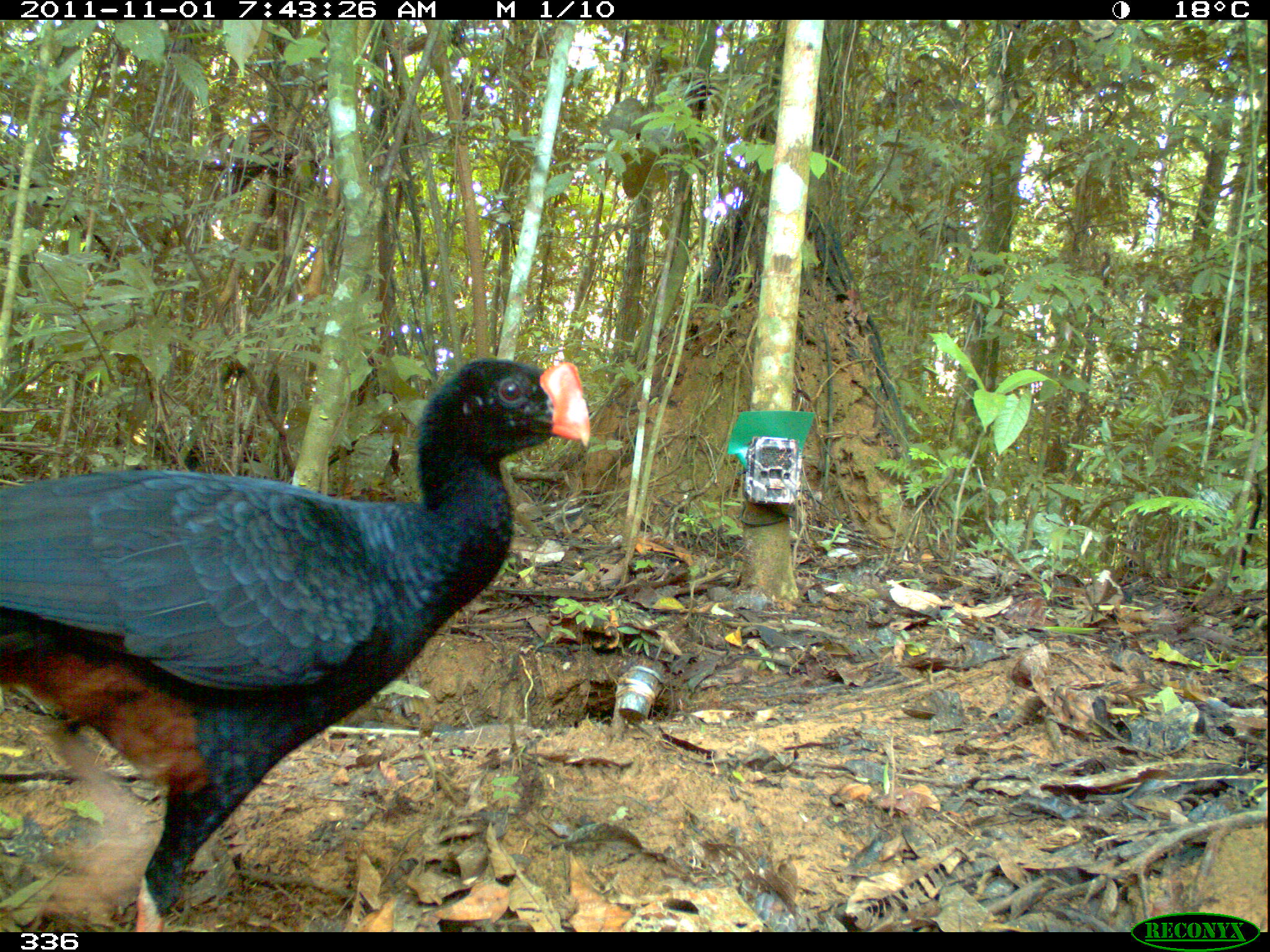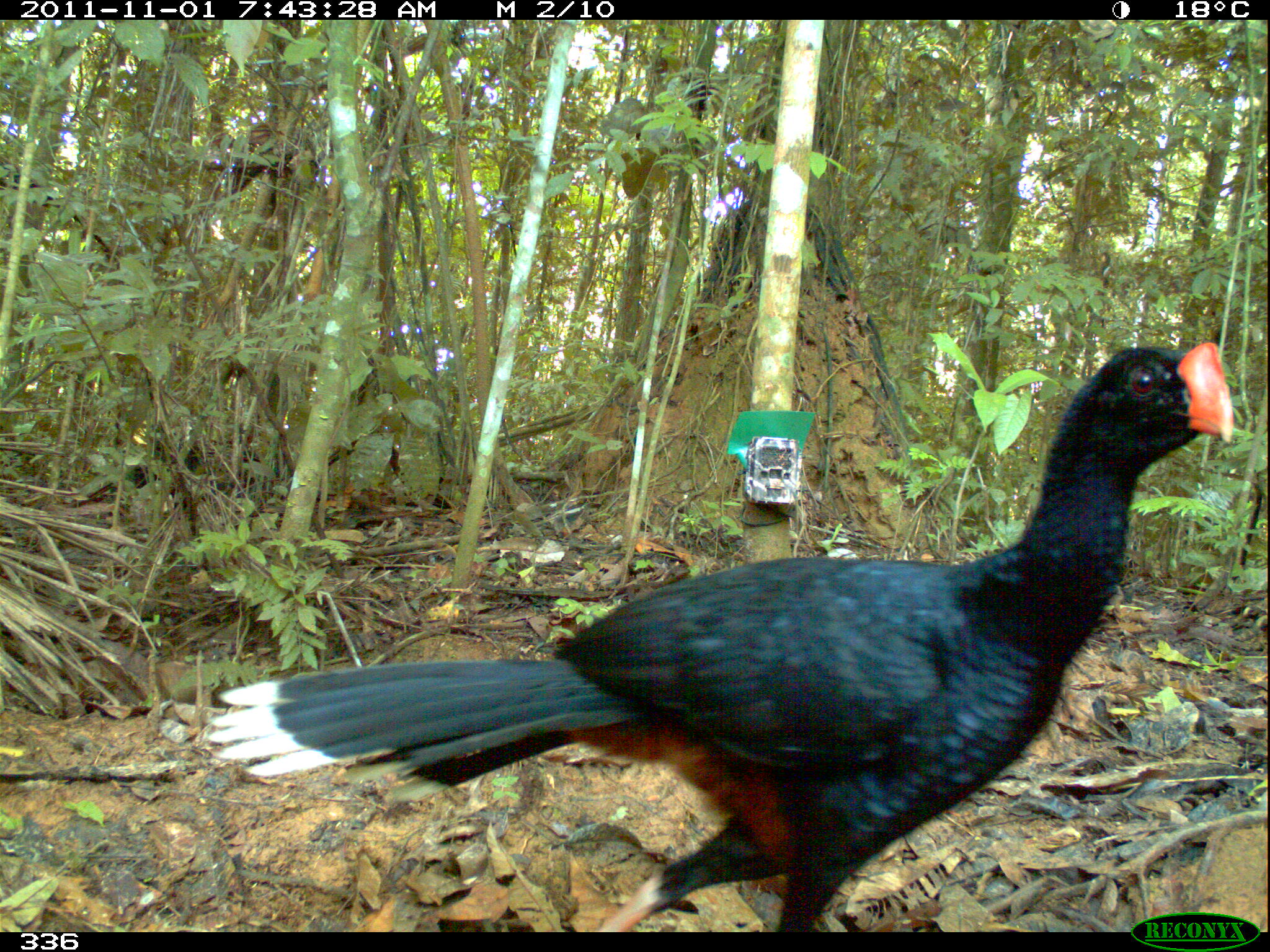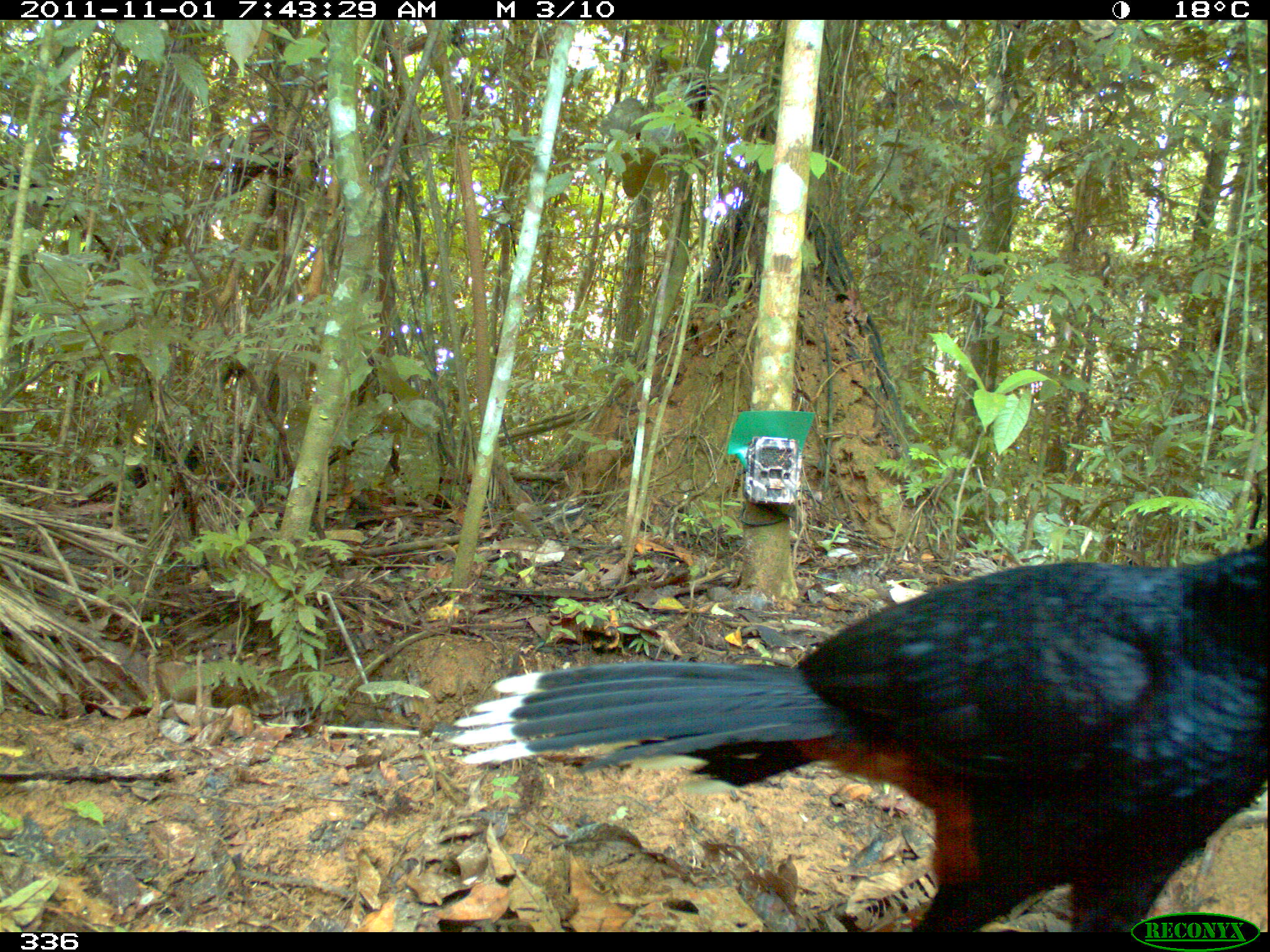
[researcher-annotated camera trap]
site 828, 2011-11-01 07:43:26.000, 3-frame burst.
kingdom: Animalia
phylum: Chordata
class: Aves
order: Galliformes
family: Cracidae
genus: Mitu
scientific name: Mitu tuberosum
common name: razor-billed curassow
Mitu tuberosum (razor-billed curassow).